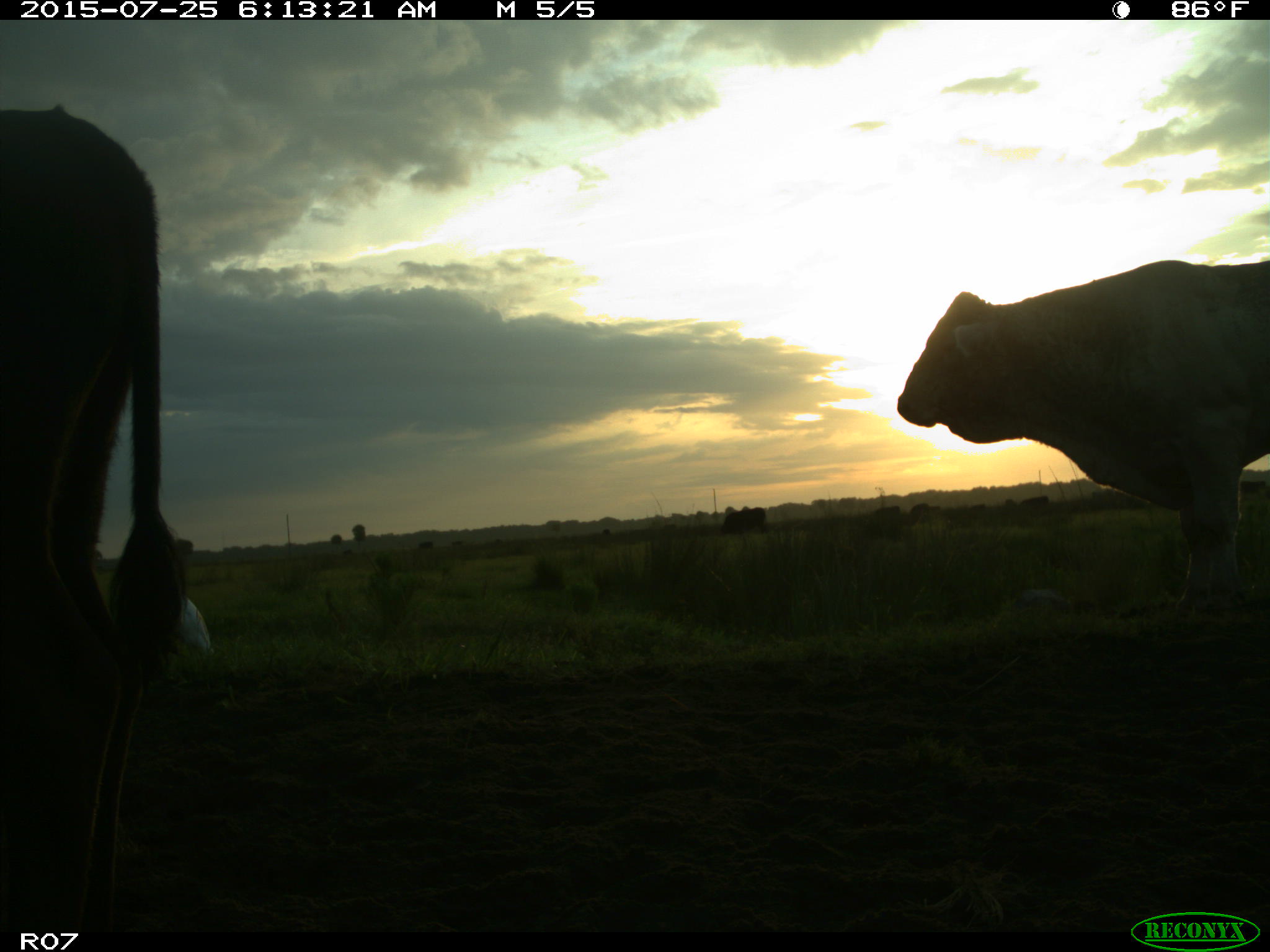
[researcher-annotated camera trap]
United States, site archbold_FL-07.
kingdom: Animalia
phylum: Chordata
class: Mammalia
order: Artiodactyla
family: Bovidae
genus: Bos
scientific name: Bos taurus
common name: domestic cow